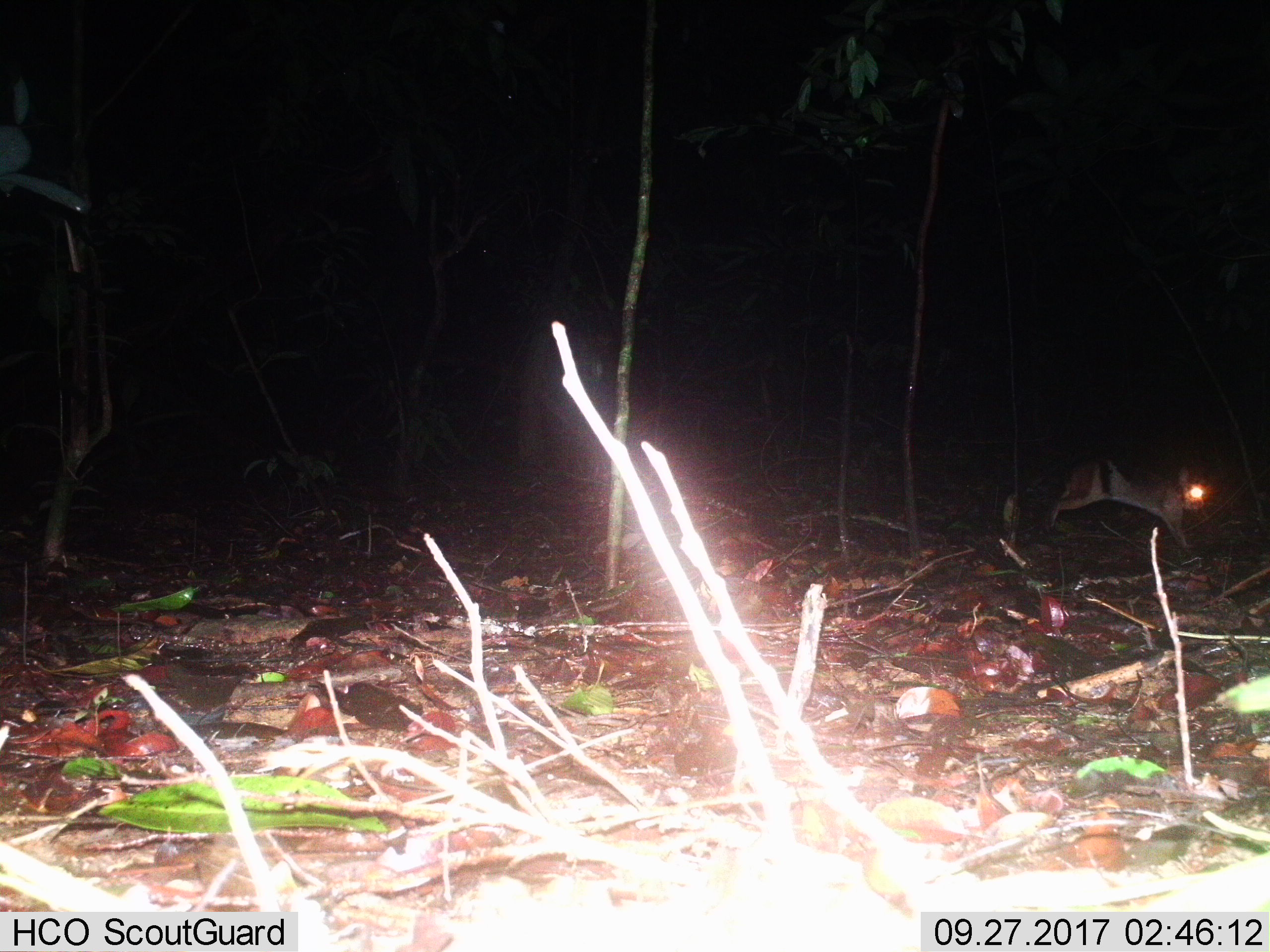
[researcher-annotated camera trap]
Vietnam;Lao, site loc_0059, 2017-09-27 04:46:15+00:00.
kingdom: Animalia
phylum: Chordata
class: Mammalia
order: Lagomorpha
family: Leporidae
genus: Nesolagus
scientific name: Nesolagus timminsi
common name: annamite striped rabbit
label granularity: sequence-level